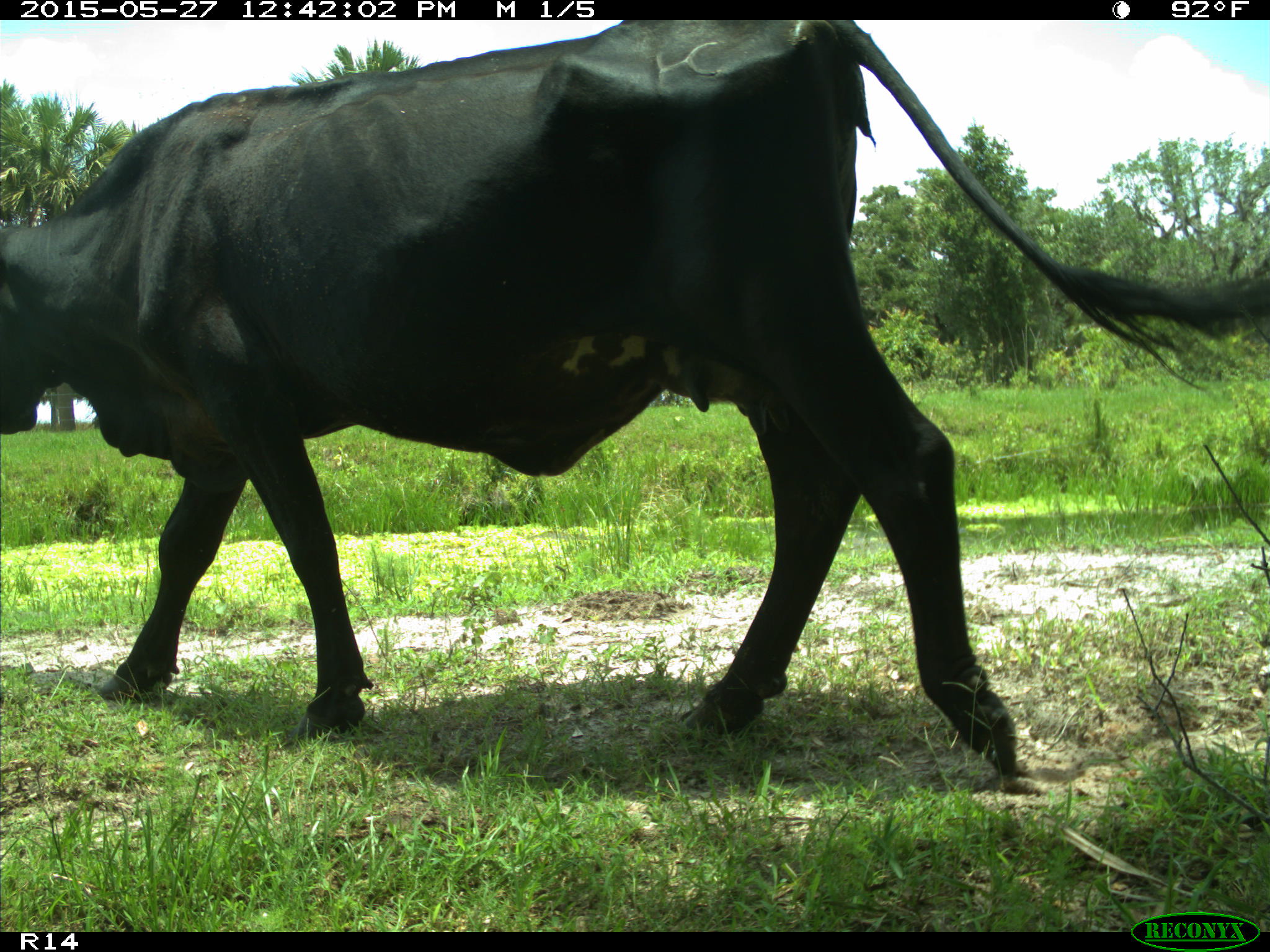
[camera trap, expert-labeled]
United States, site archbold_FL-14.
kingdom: Animalia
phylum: Chordata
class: Mammalia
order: Artiodactyla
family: Bovidae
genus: Bos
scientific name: Bos taurus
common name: domestic cow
Bos taurus (domestic cow).